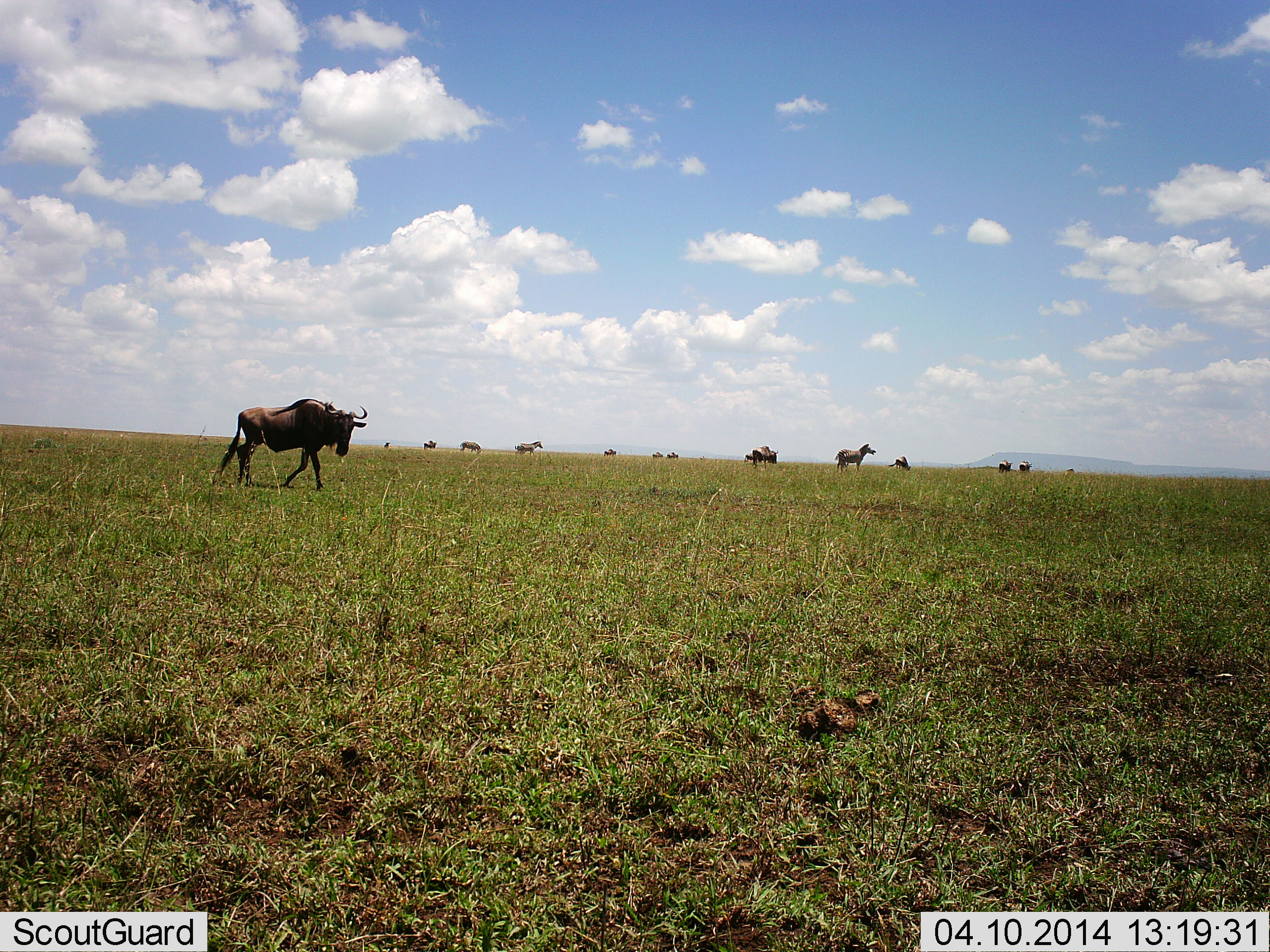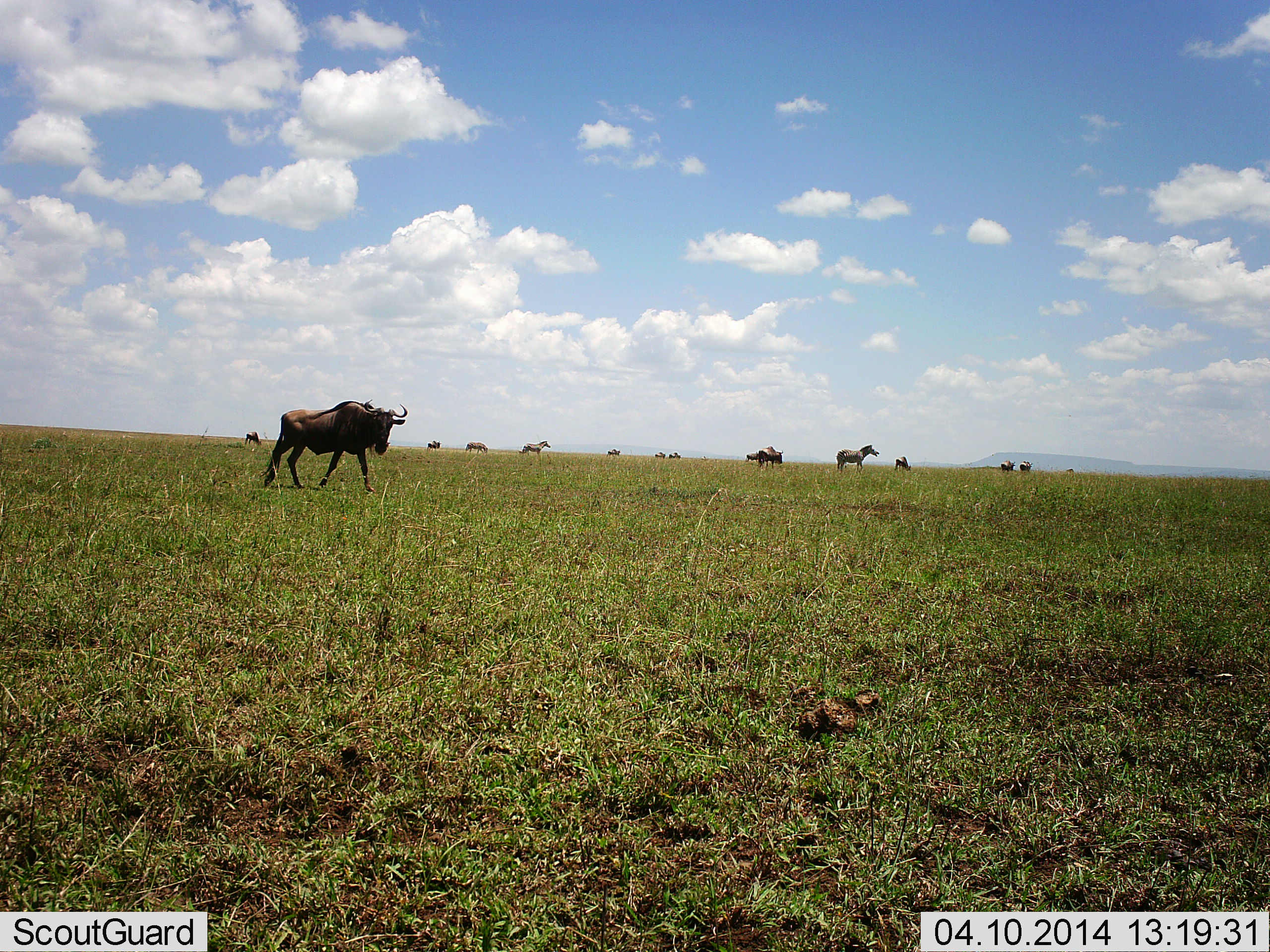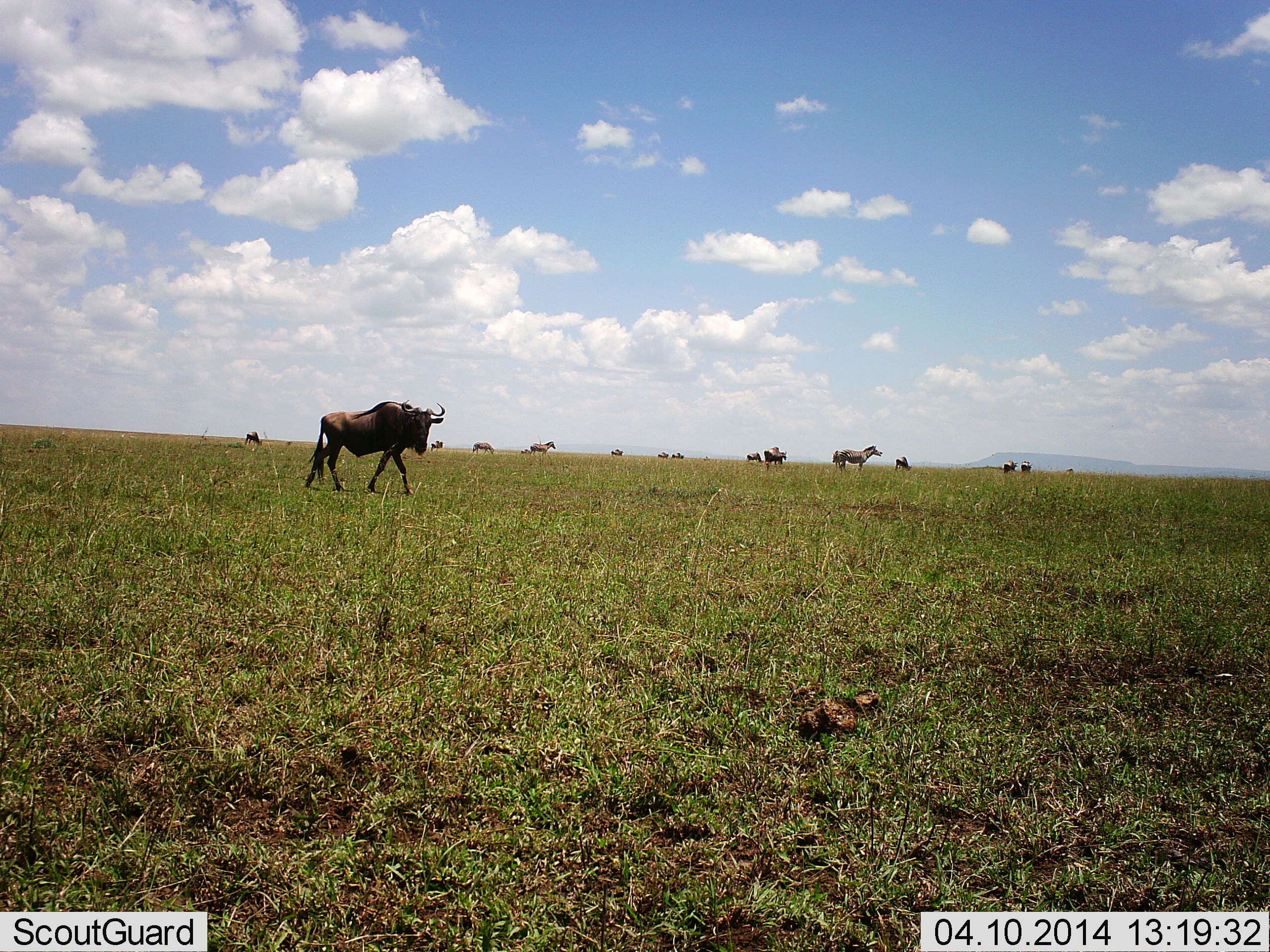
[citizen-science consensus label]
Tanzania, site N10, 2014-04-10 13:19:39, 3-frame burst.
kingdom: Animalia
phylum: Chordata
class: Mammalia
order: Artiodactyla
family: Bovidae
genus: Connochaetes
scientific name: Connochaetes taurinus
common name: blue wildebeest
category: wildebeest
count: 6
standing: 33%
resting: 0%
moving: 100%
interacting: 0%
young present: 0%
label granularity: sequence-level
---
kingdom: Animalia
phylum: Chordata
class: Mammalia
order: Perissodactyla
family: Equidae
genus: Equus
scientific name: Equus quagga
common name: plains zebra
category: zebra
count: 5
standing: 60%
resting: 0%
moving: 70%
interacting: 0%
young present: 0%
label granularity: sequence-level